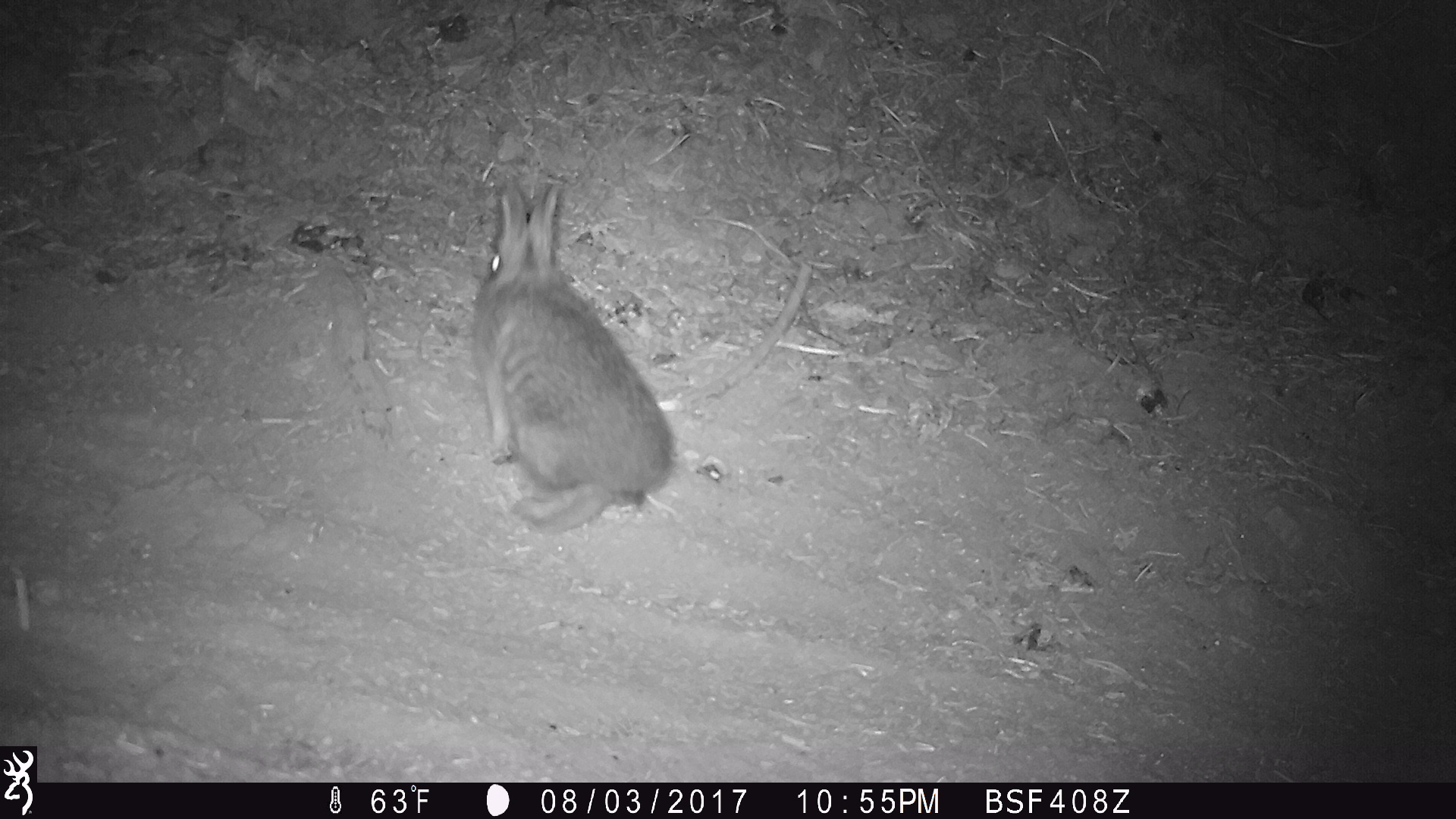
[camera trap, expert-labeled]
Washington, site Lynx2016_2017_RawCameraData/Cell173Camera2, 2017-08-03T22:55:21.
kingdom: Animalia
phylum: Chordata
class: Mammalia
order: Lagomorpha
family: Leporidae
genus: Lepus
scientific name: Lepus americanus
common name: snowshoe hare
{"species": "Lepus americanus (snowshoe hare)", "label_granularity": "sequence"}